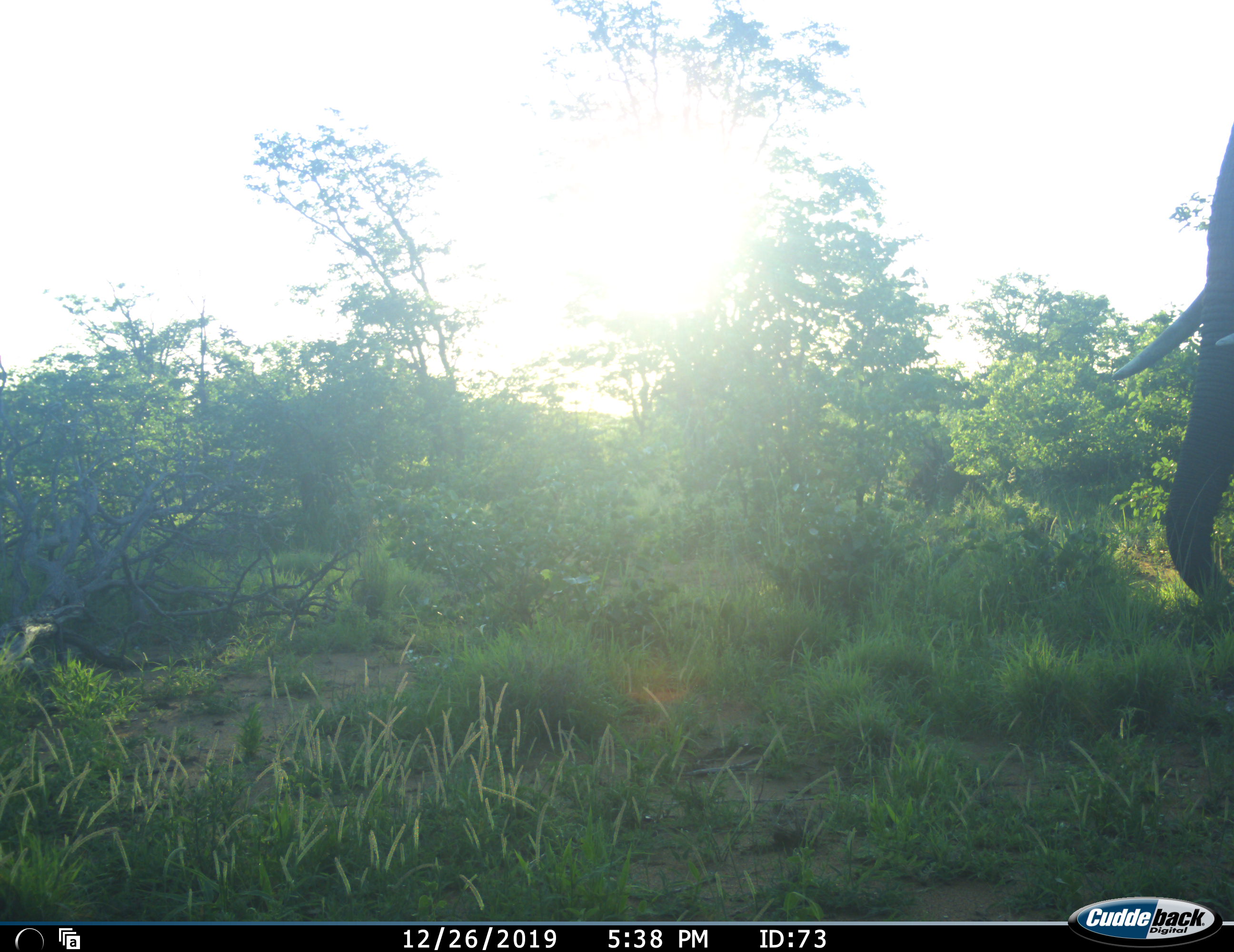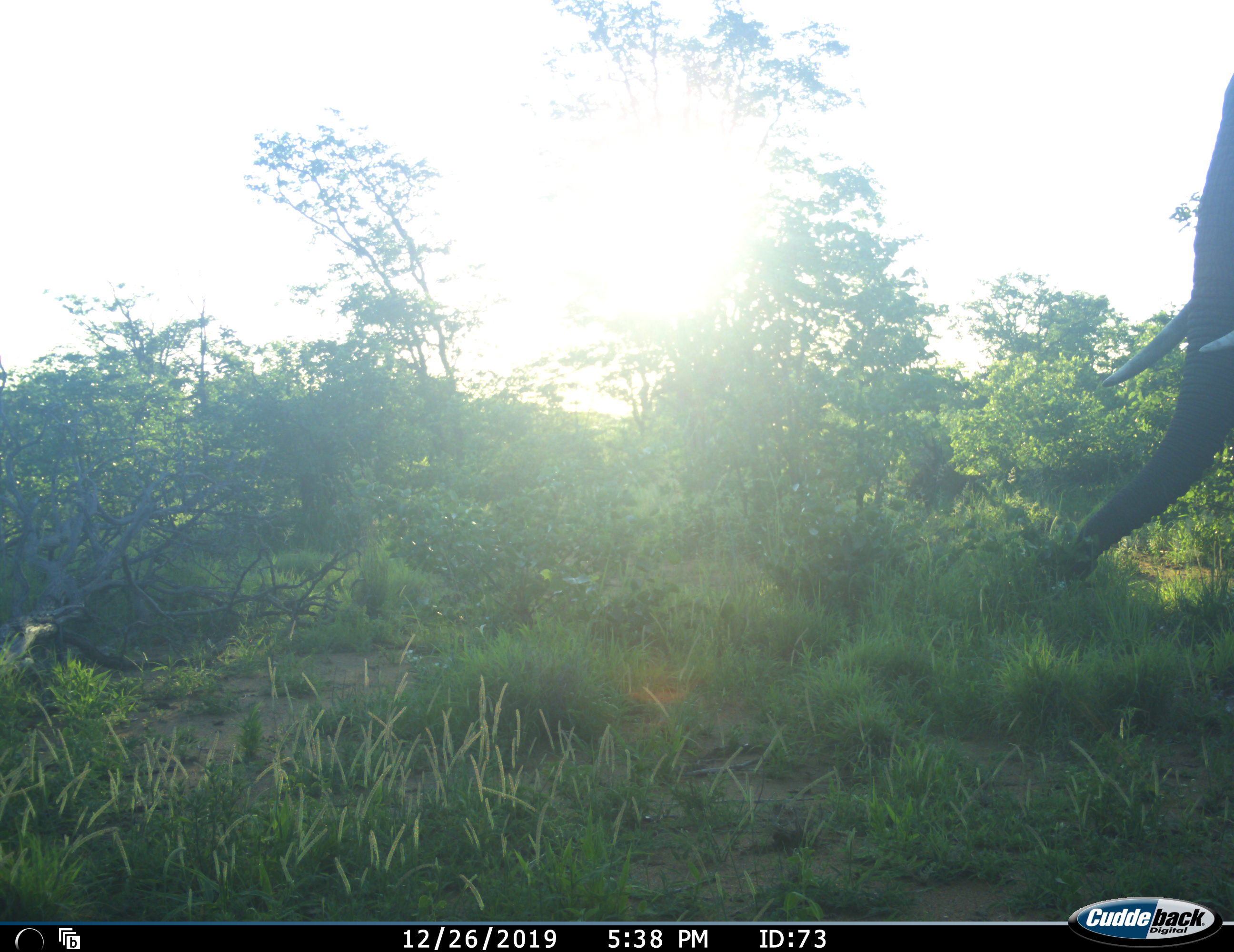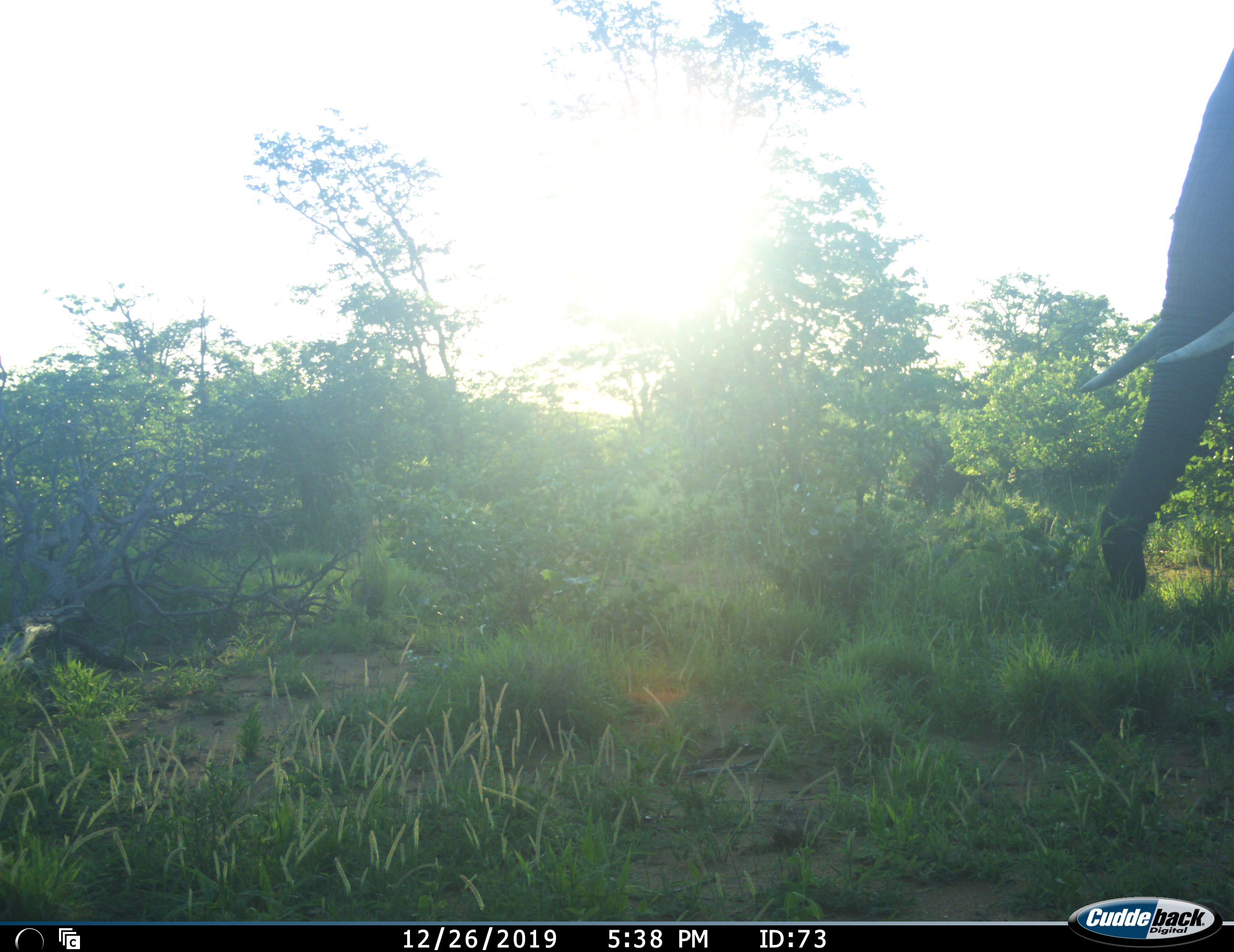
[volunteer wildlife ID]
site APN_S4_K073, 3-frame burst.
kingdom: Animalia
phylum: Chordata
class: Mammalia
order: Proboscidea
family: Elephantidae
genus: Loxodonta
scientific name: Loxodonta africana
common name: african bush elephant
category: elephant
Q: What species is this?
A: Elephant (african bush elephant) (Loxodonta africana).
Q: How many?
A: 1.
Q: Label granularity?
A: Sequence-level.